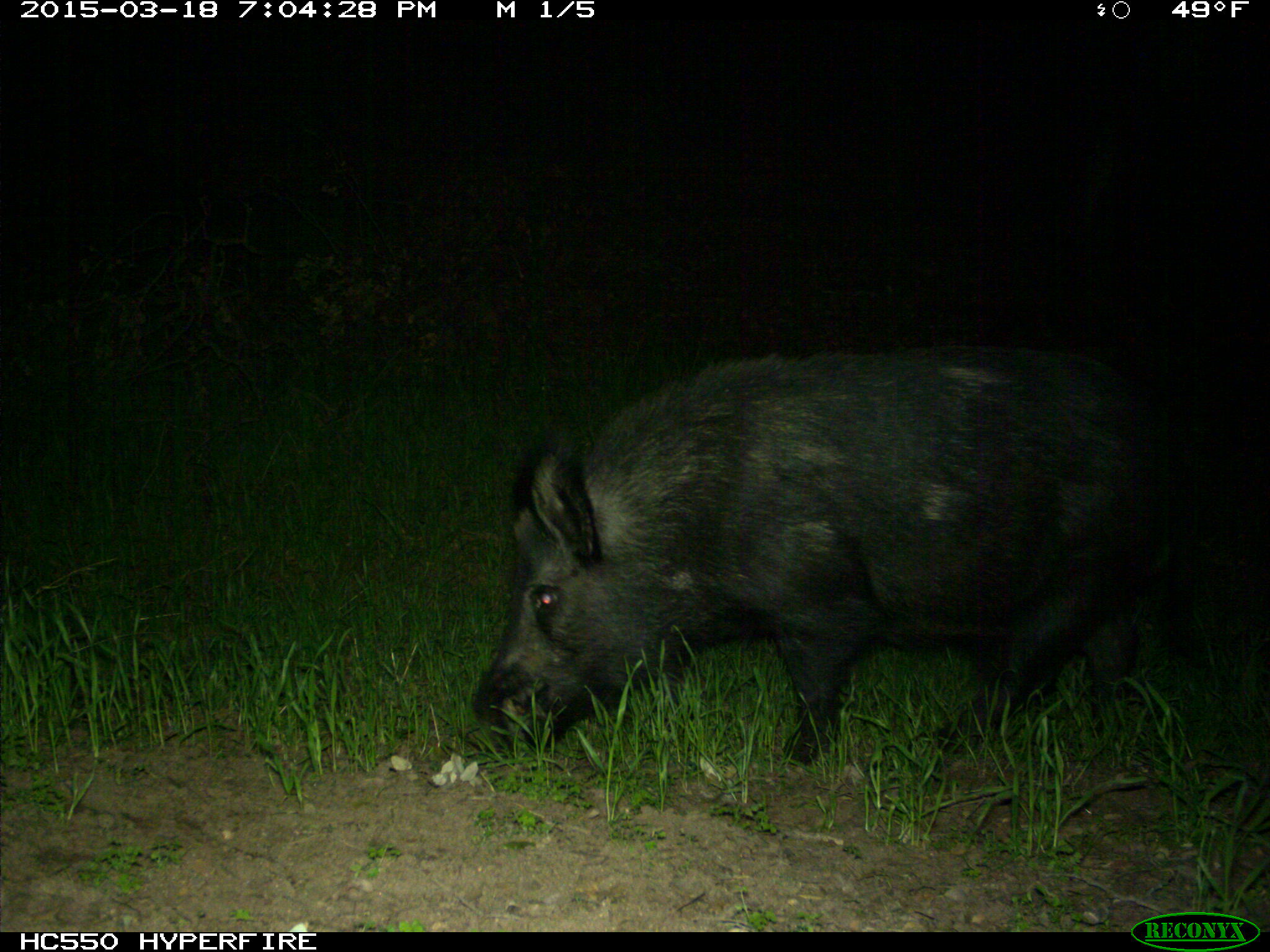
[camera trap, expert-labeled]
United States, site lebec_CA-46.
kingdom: Animalia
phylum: Chordata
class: Mammalia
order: Artiodactyla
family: Suidae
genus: Sus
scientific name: Sus scrofa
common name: wild boar